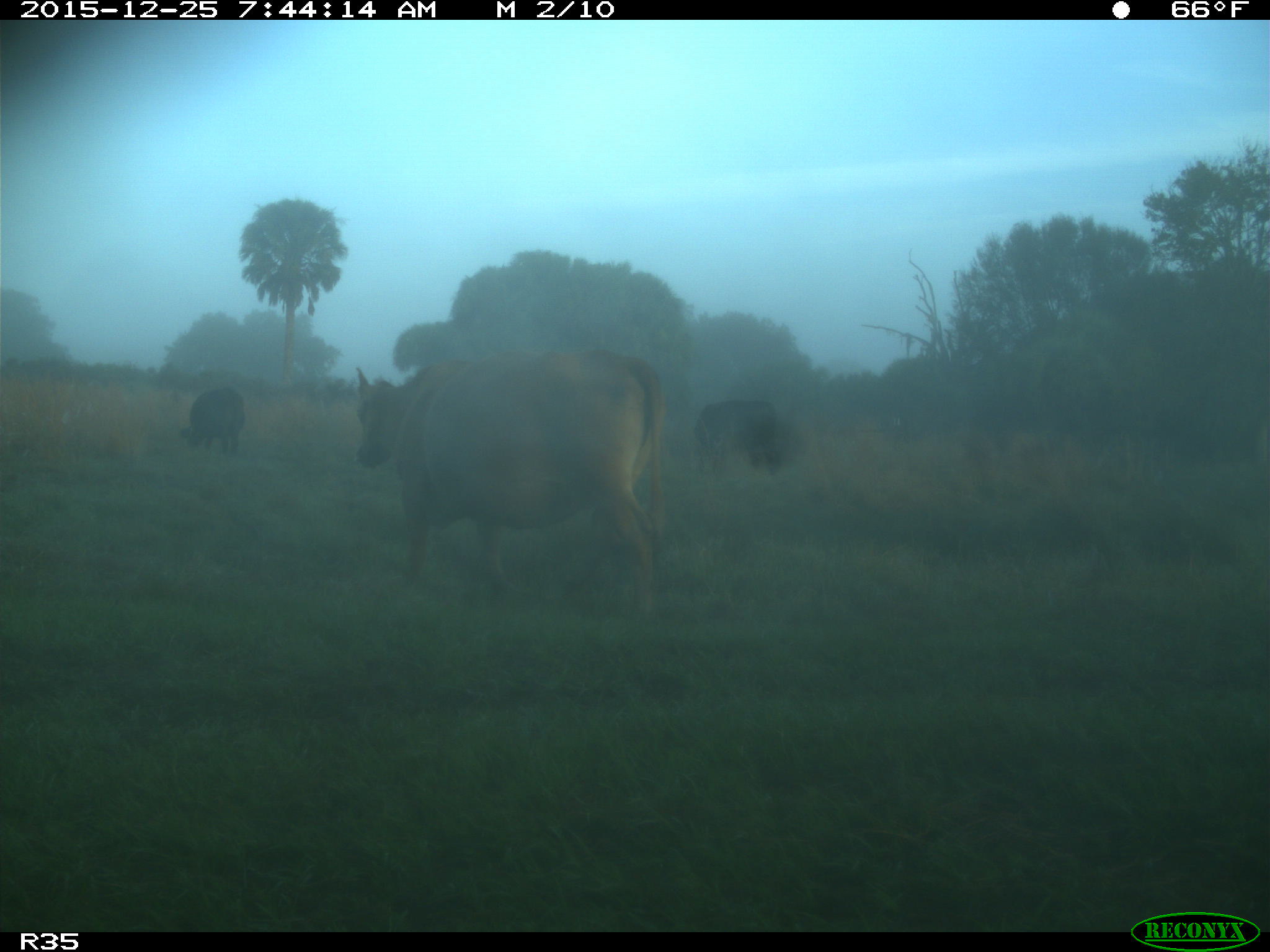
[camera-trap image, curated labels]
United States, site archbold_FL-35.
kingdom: Animalia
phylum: Chordata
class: Mammalia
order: Artiodactyla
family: Bovidae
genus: Bos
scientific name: Bos taurus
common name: domestic cow